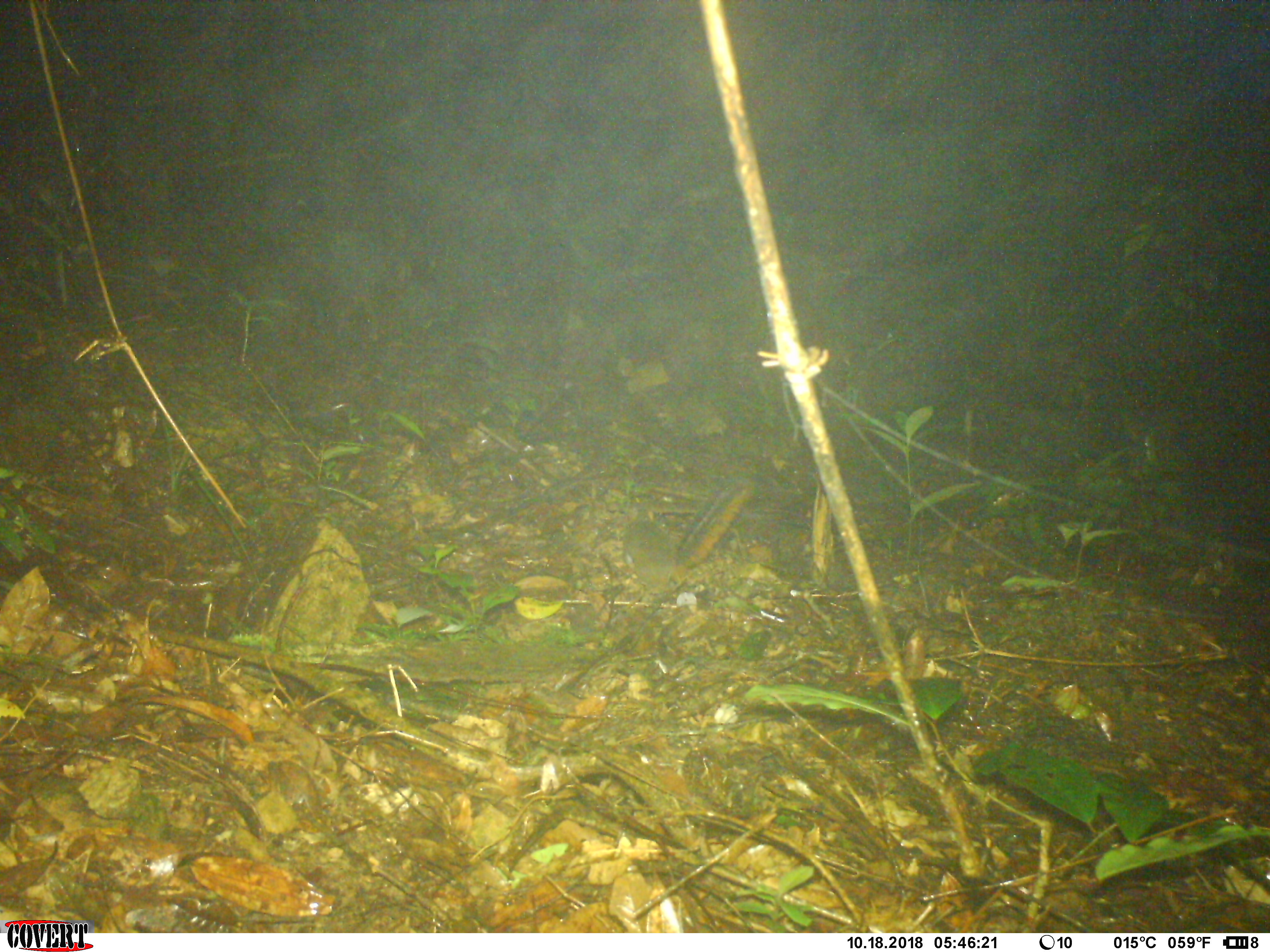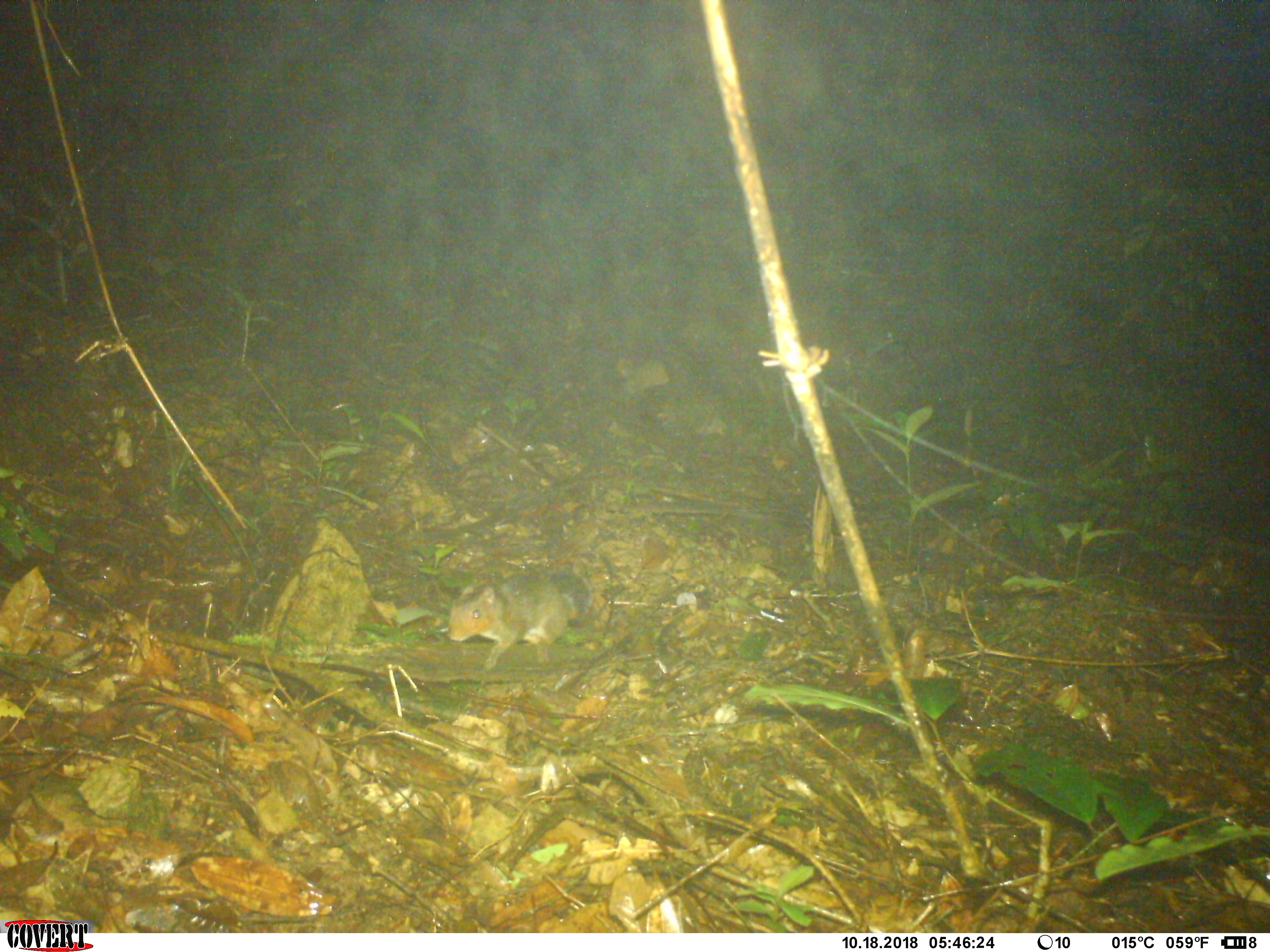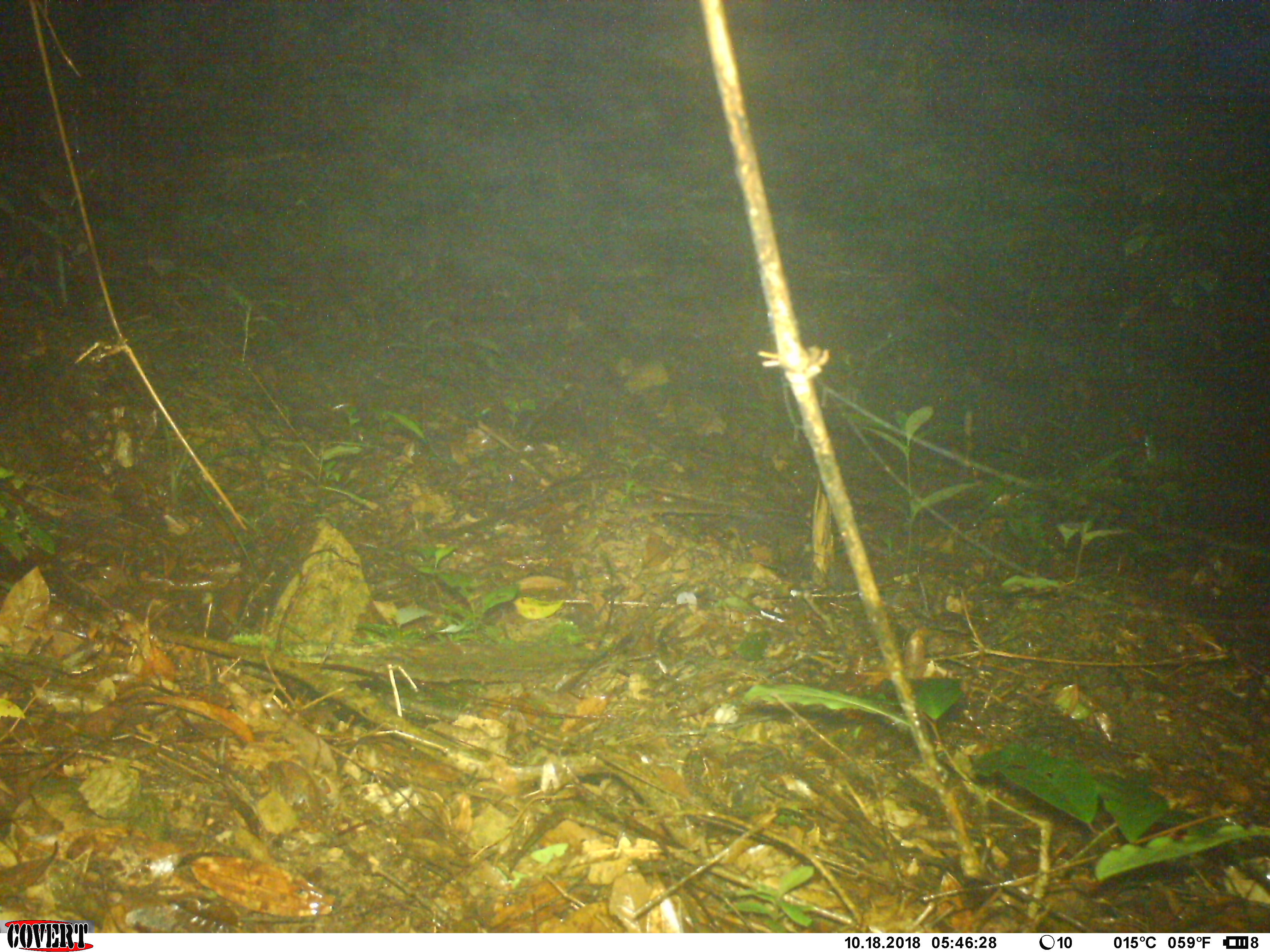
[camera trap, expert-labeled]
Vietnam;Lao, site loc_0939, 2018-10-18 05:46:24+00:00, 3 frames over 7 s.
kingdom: Animalia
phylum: Chordata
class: Mammalia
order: Rodentia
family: Sciuridae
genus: Dremomys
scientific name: Dremomys rufigenis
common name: red-cheeked squirrel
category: red cheeked squirrel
Red cheeked squirrel (red-cheeked squirrel) (Dremomys rufigenis). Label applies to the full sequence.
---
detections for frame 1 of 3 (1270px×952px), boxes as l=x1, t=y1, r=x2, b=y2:
red cheeked squirrel: l=622, t=474, r=750, b=594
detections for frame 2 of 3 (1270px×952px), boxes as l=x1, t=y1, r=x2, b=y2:
red cheeked squirrel: l=448, t=569, r=592, b=671